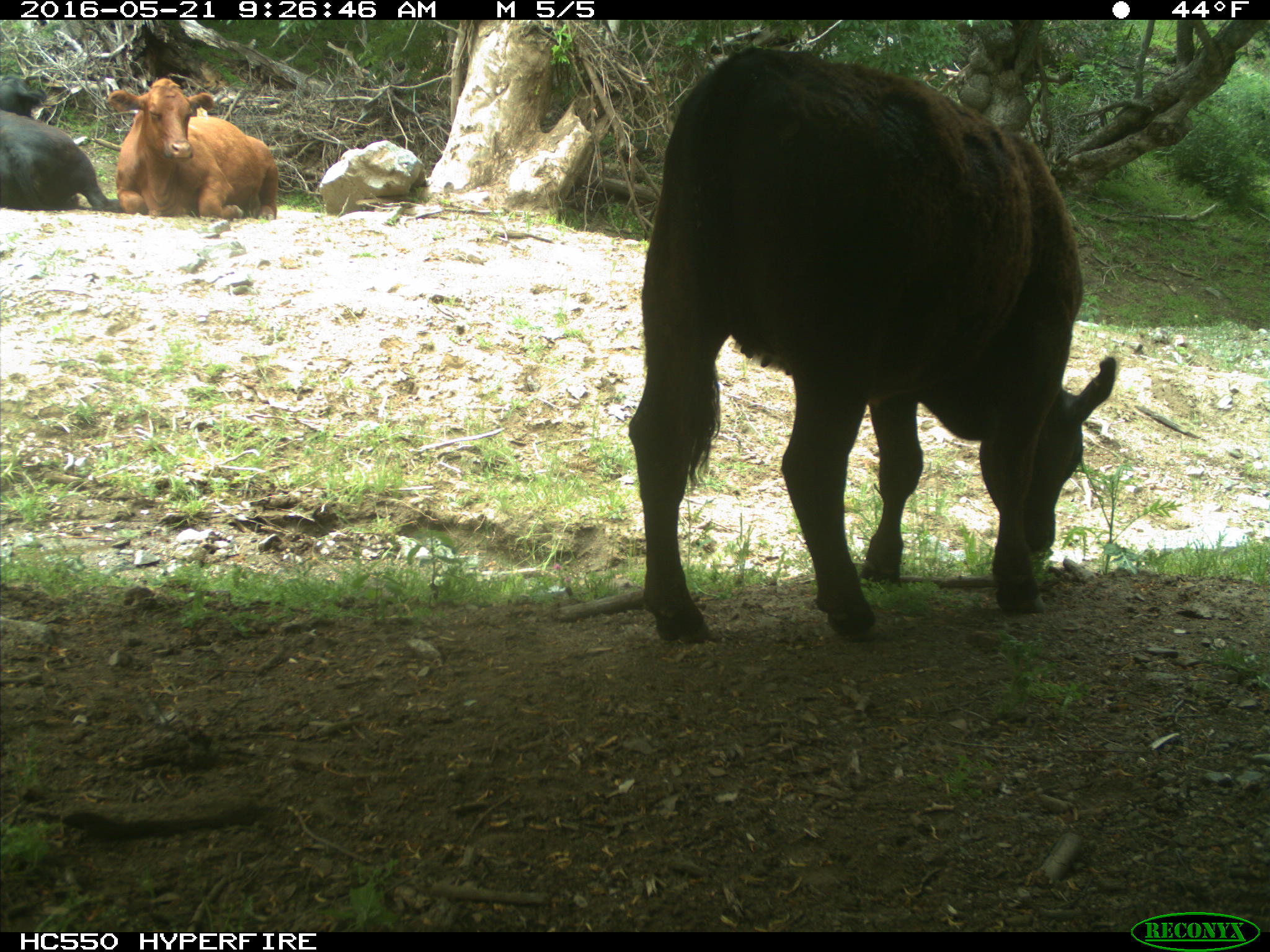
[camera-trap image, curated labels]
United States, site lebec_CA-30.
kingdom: Animalia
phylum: Chordata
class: Mammalia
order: Artiodactyla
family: Bovidae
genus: Bos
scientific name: Bos taurus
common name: domestic cow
Bos taurus (domestic cow).